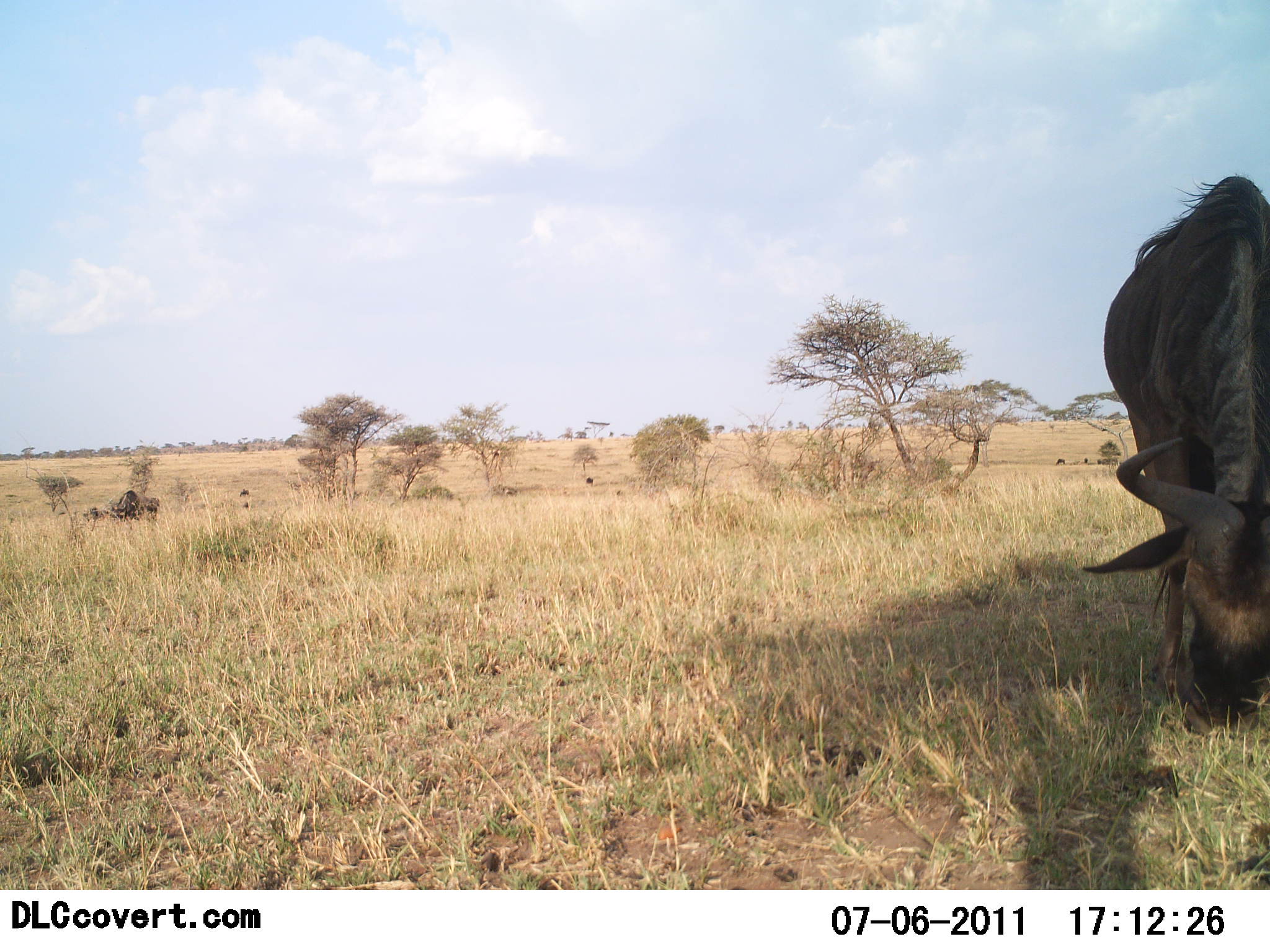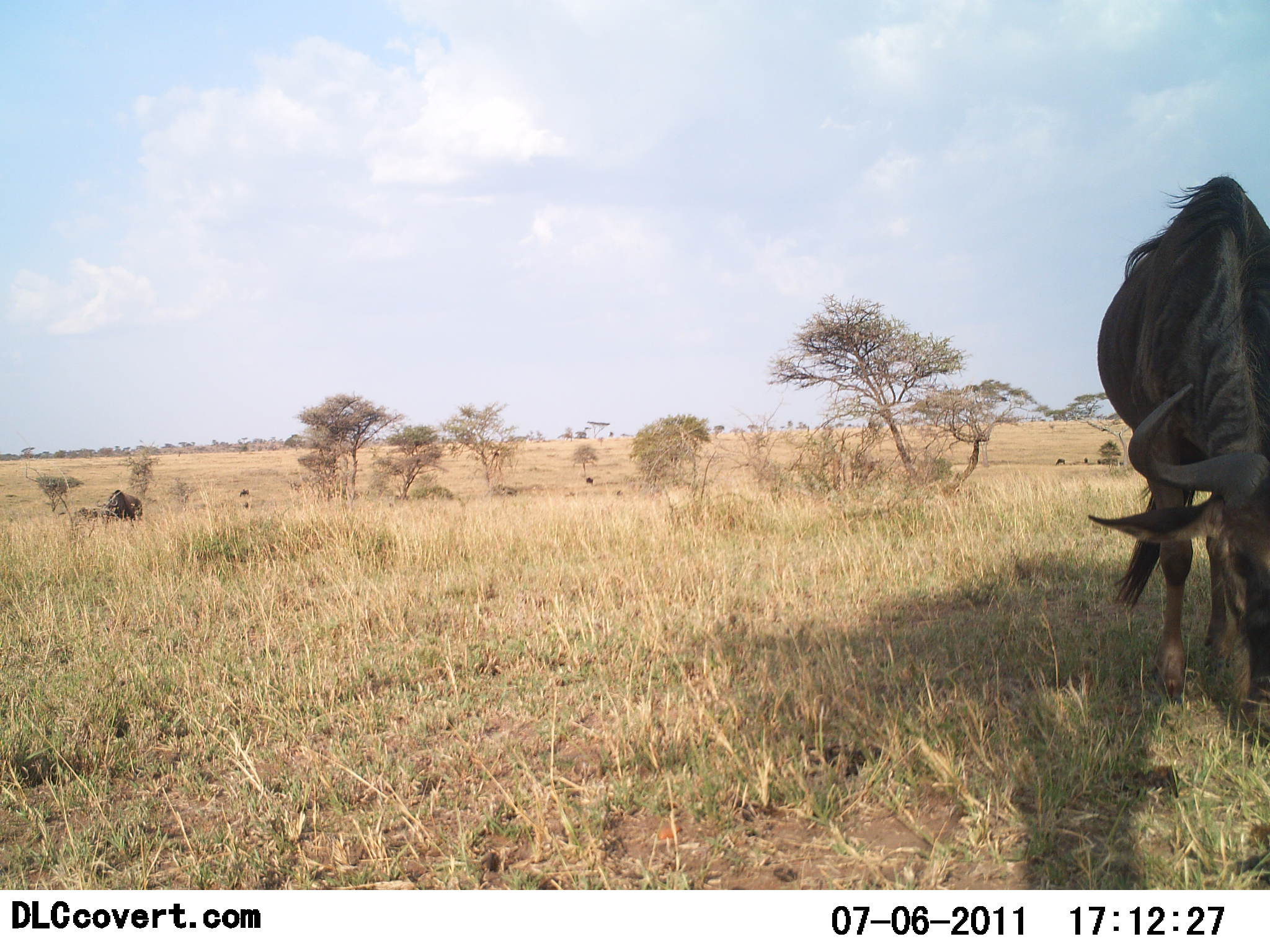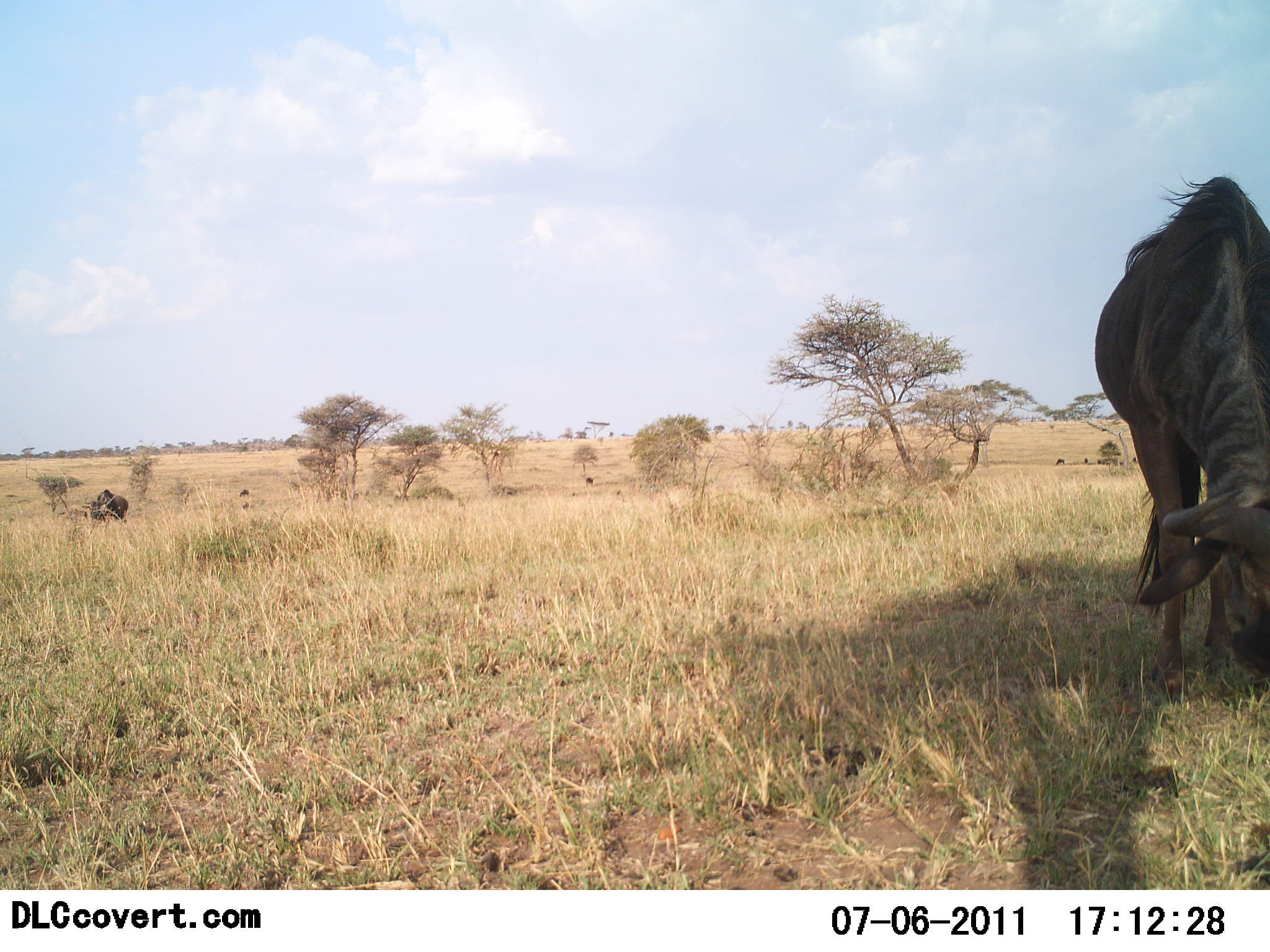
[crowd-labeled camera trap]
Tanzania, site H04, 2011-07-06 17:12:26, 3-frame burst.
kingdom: Animalia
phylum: Chordata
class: Mammalia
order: Artiodactyla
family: Bovidae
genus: Connochaetes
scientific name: Connochaetes taurinus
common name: blue wildebeest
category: wildebeest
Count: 2.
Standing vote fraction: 30%.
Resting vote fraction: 0%.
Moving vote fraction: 20%.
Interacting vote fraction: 0%.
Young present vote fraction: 10%.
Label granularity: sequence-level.